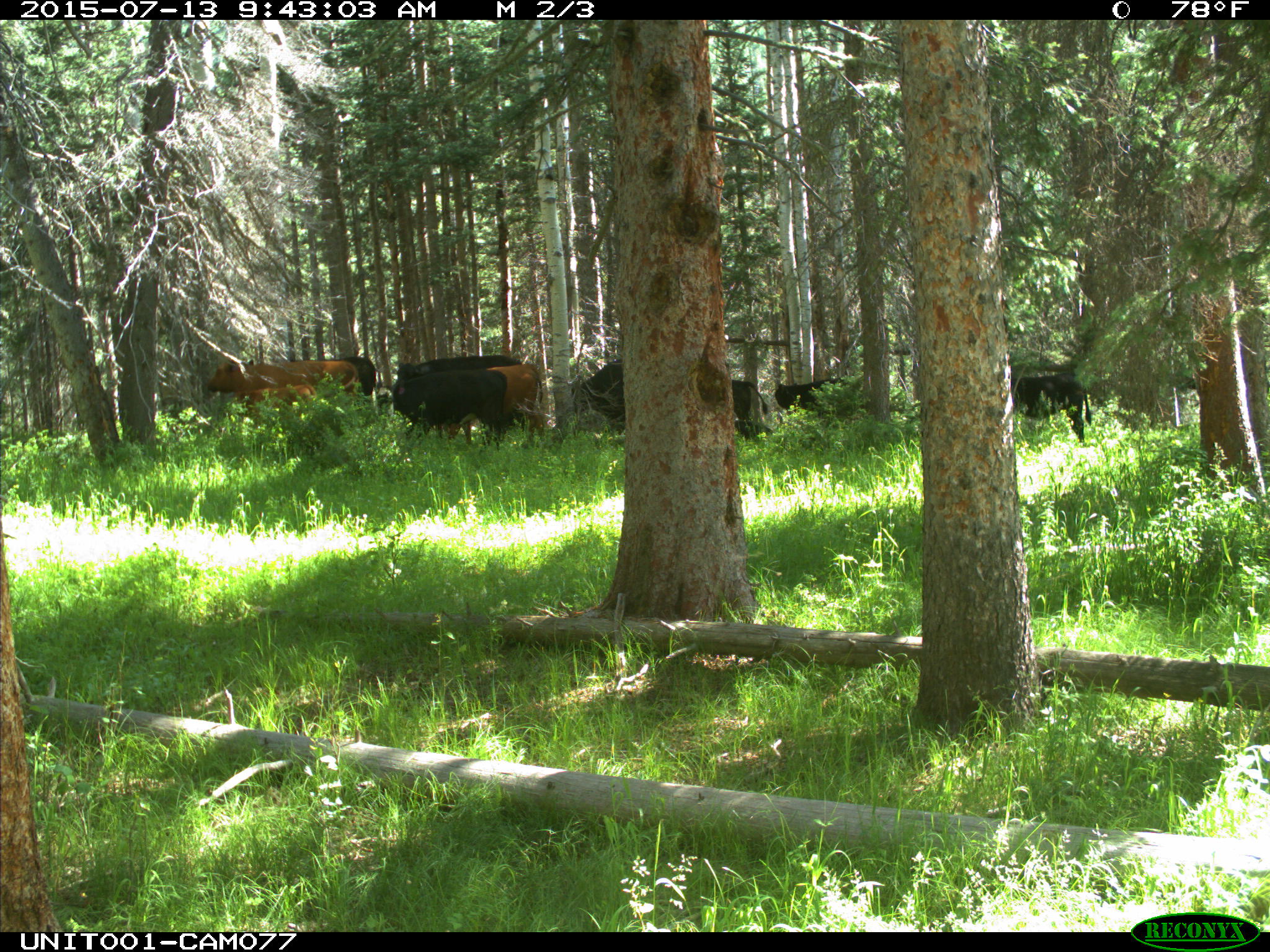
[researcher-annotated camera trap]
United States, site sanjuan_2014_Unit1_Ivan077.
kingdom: Animalia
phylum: Chordata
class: Mammalia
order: Artiodactyla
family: Bovidae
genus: Bos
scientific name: Bos taurus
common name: domestic cow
Bos taurus (domestic cow).